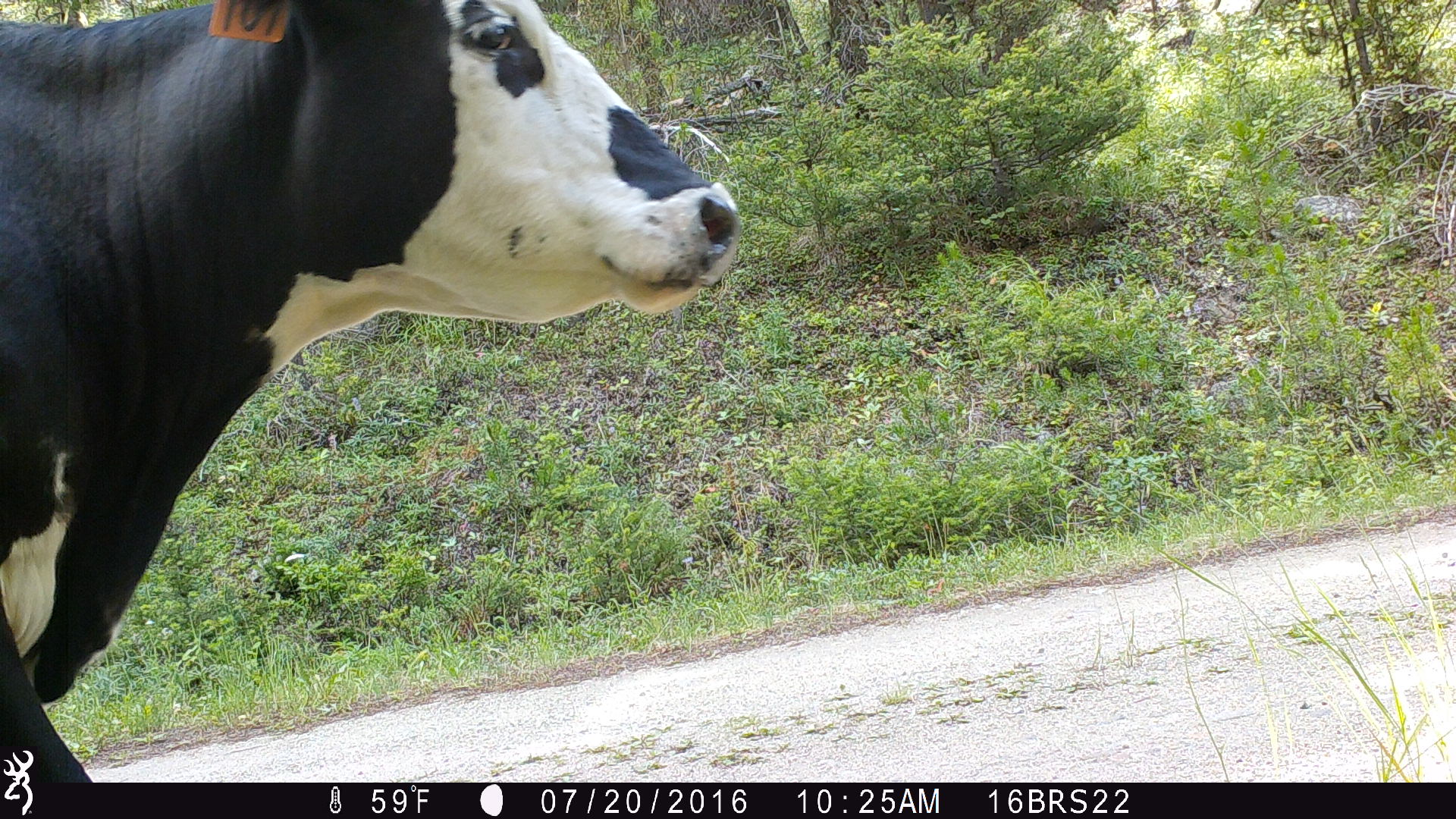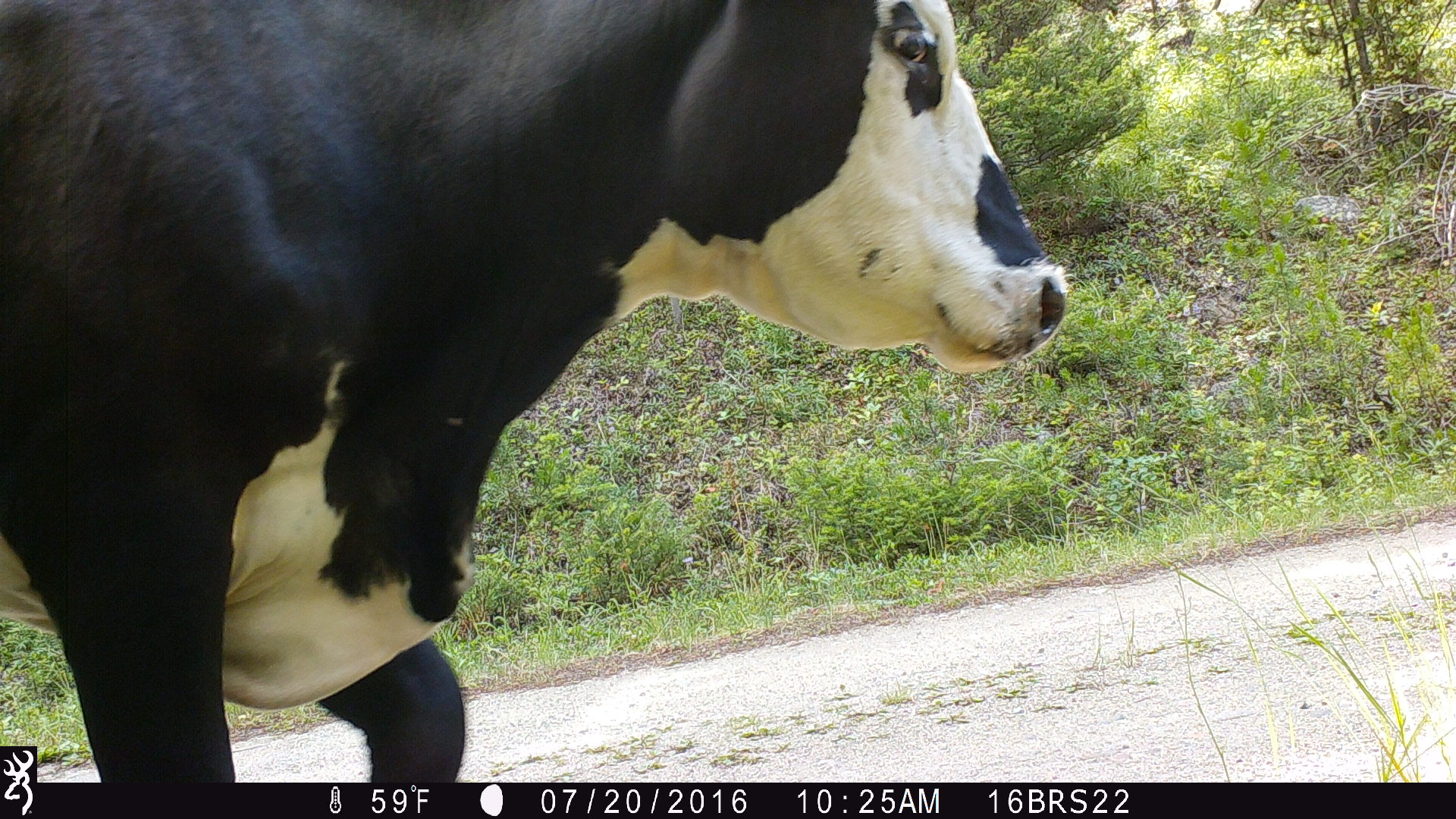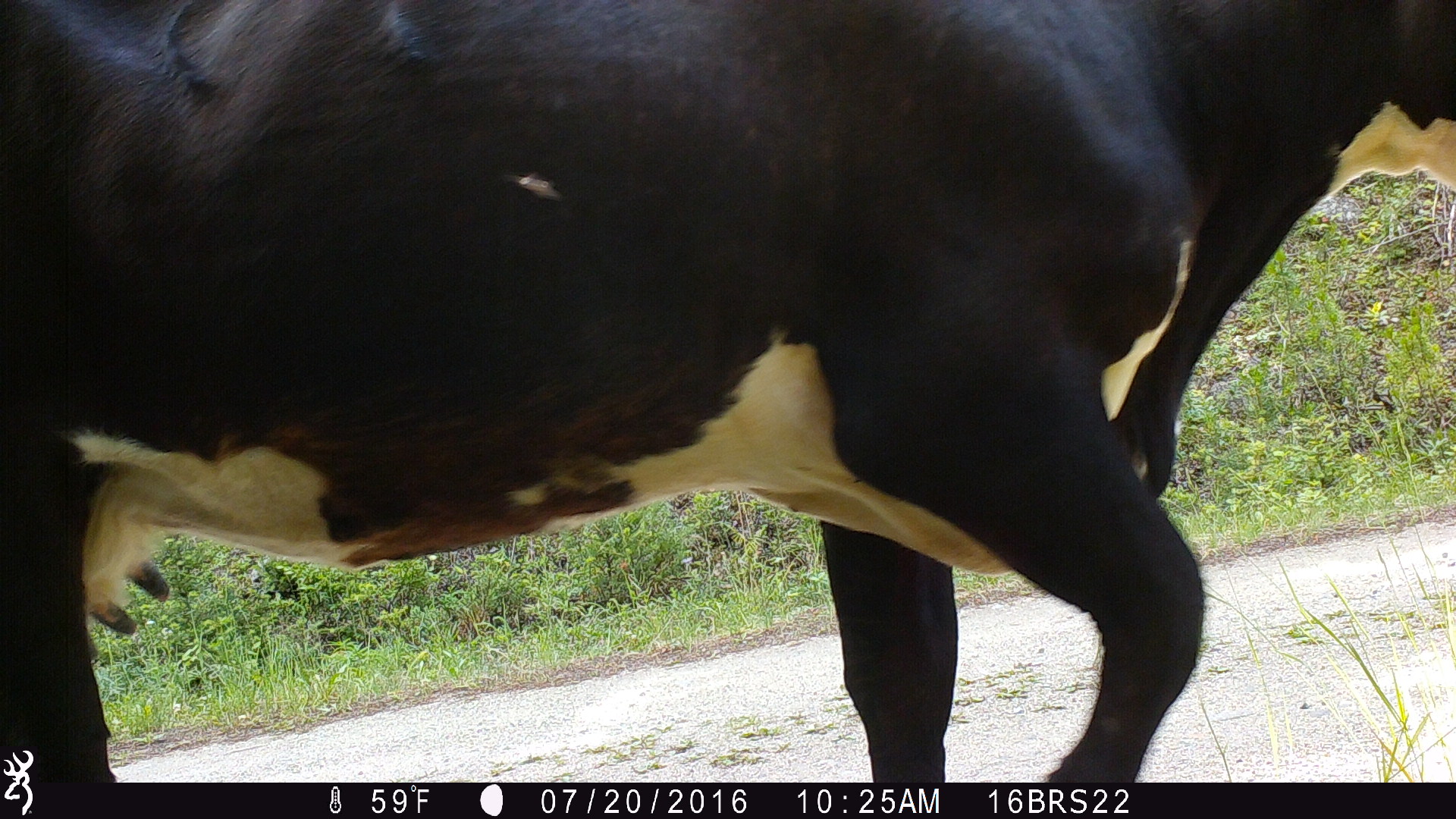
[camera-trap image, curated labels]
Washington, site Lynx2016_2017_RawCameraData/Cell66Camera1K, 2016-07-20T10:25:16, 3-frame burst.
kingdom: Animalia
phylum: Chordata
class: Mammalia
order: Artiodactyla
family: Bovidae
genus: Bos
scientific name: Bos taurus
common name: domestic cattle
Domestic cattle (Bos taurus). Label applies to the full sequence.